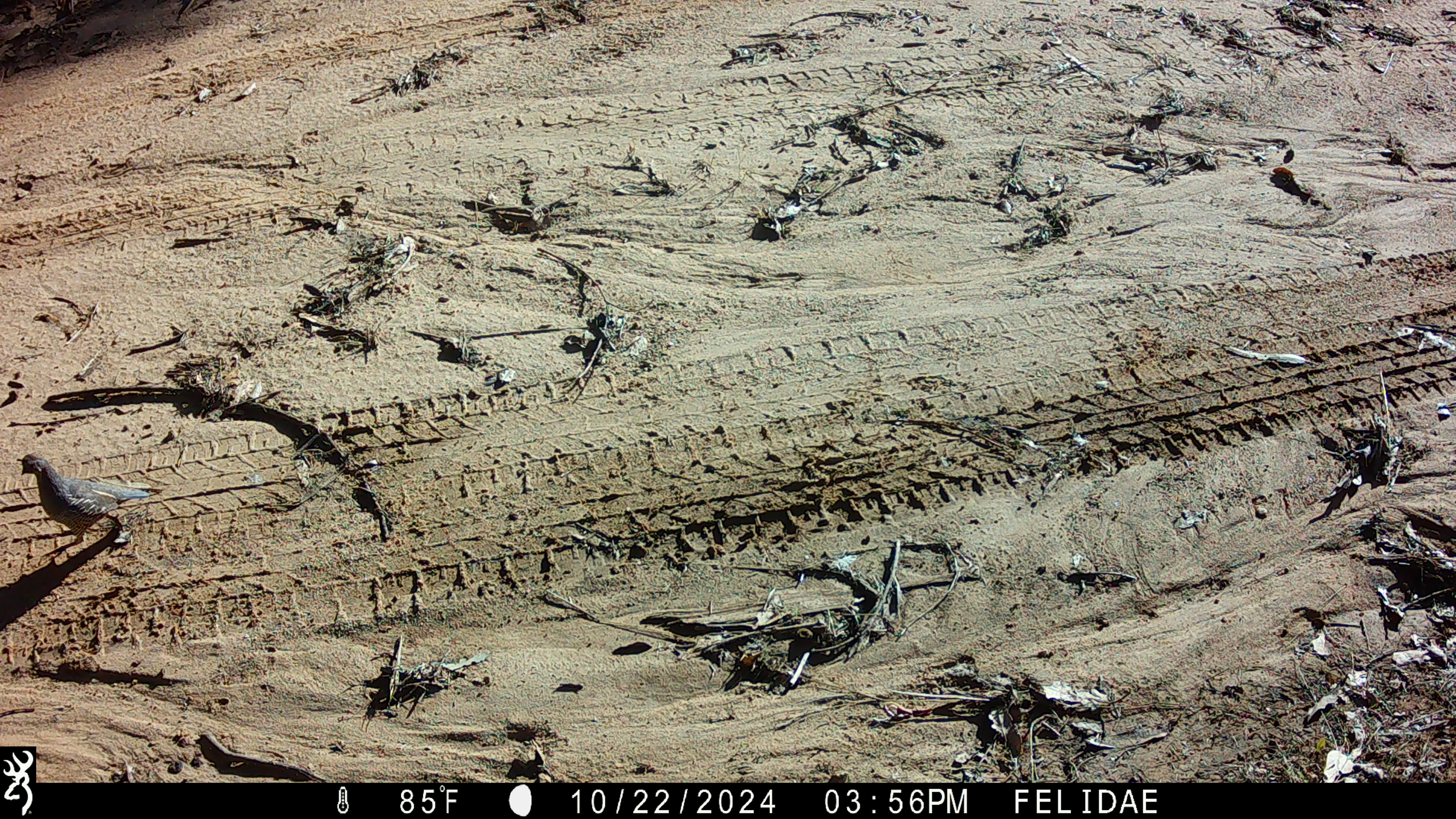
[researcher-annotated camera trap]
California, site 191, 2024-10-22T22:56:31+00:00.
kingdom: Animalia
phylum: Chordata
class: Aves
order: Galliformes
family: Odontophoridae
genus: Callipepla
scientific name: Callipepla californica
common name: california quail